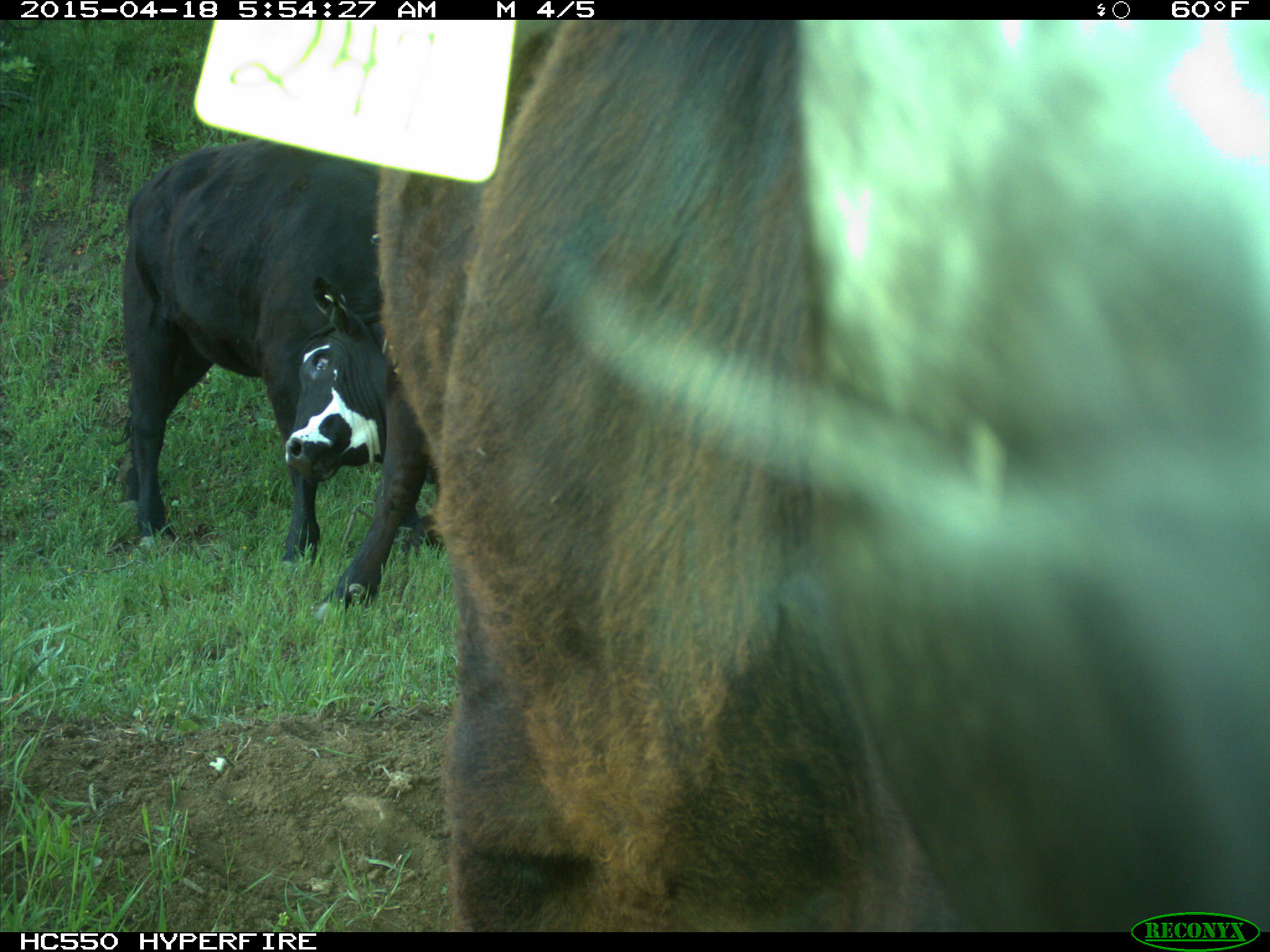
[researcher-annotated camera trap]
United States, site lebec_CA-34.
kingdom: Animalia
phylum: Chordata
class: Mammalia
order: Artiodactyla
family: Bovidae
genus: Bos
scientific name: Bos taurus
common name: domestic cow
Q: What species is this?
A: Bos taurus (domestic cow).